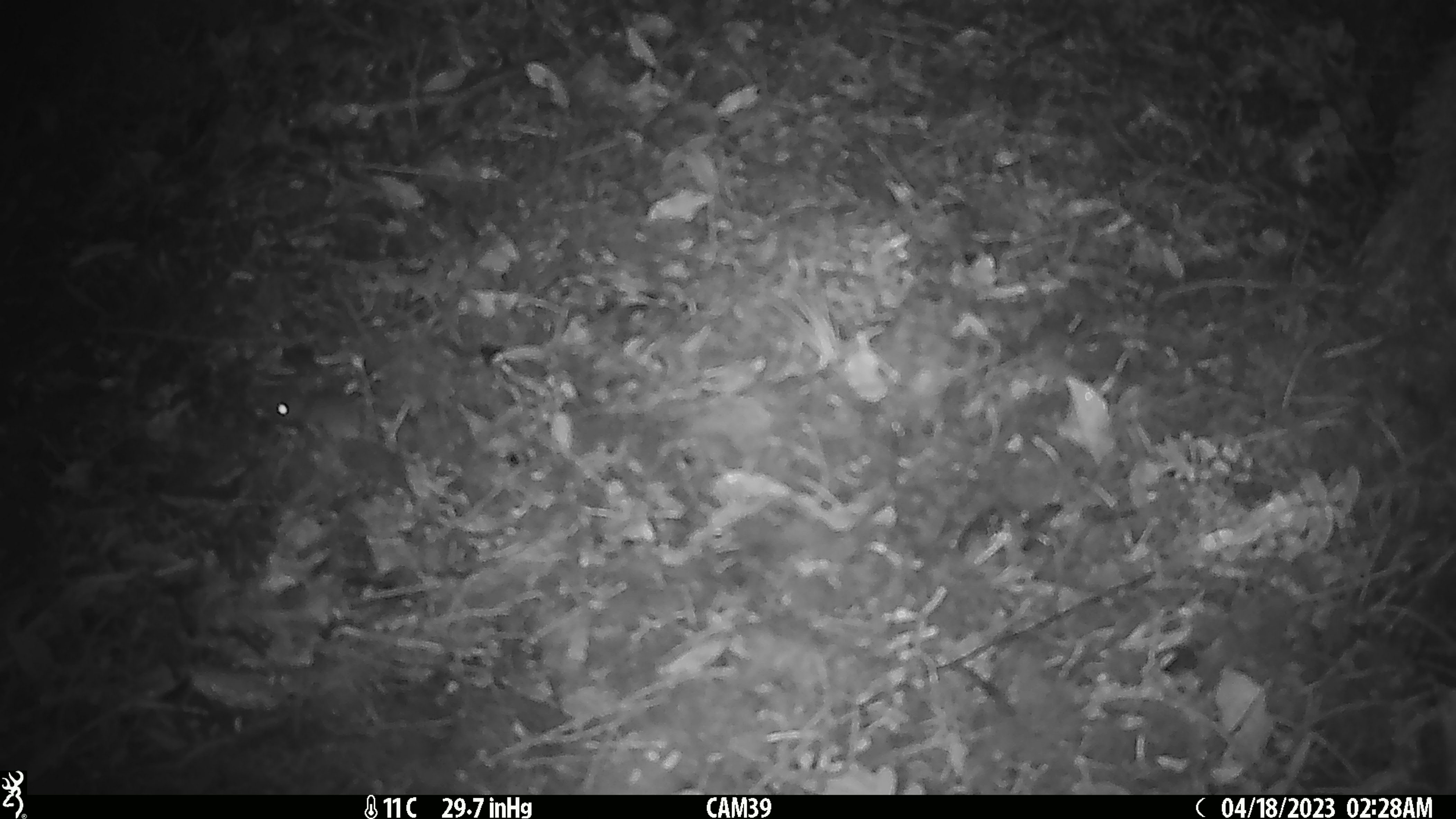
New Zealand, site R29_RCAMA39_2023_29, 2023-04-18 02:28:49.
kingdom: Animalia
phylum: Chordata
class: Mammalia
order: Rodentia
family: Muridae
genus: Mus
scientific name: Mus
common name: mouse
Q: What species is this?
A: Mouse (Mus).